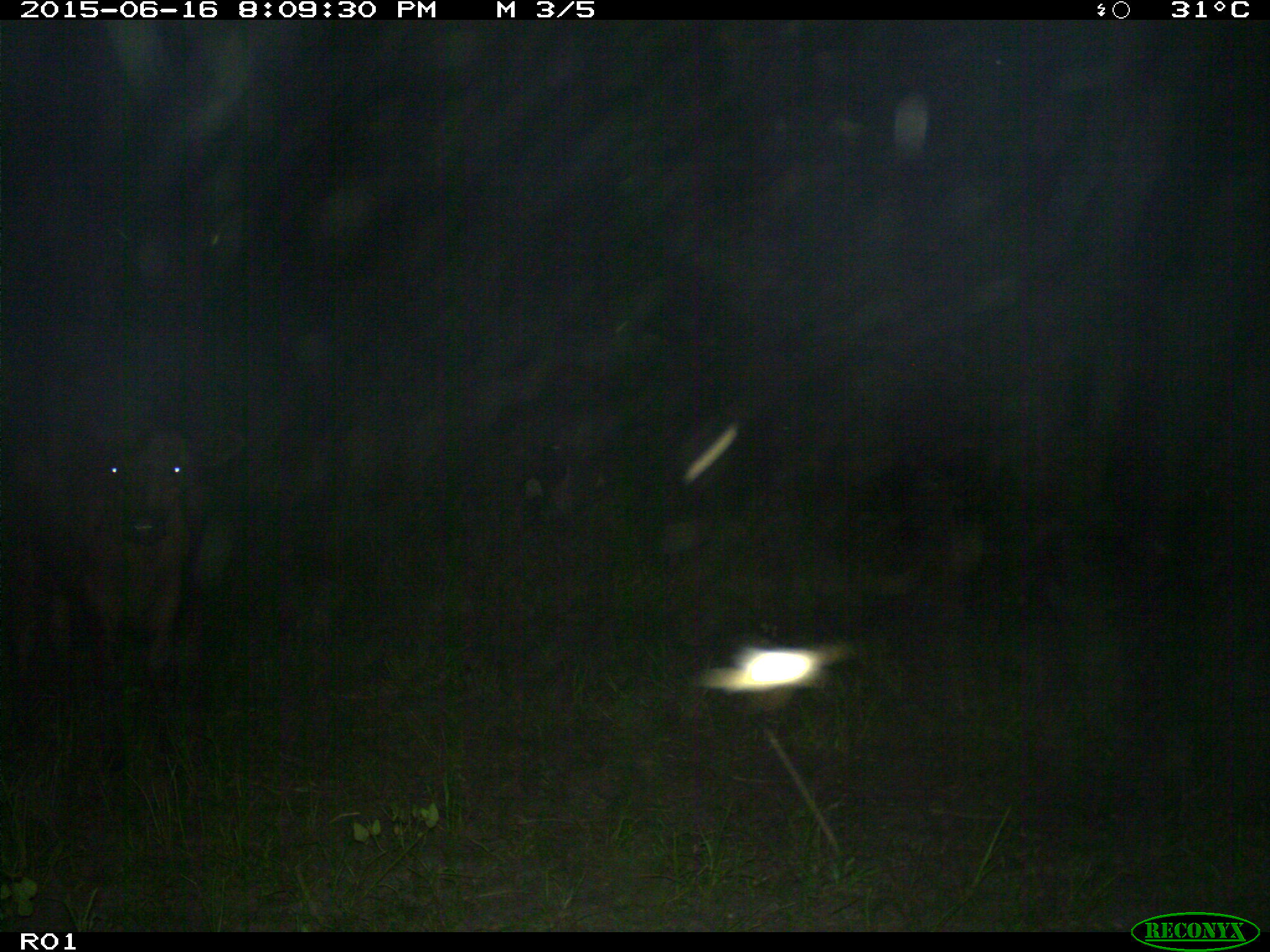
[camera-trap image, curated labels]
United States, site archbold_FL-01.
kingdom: Animalia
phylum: Chordata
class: Mammalia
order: Artiodactyla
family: Bovidae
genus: Bos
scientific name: Bos taurus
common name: domestic cow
Bos taurus (domestic cow).